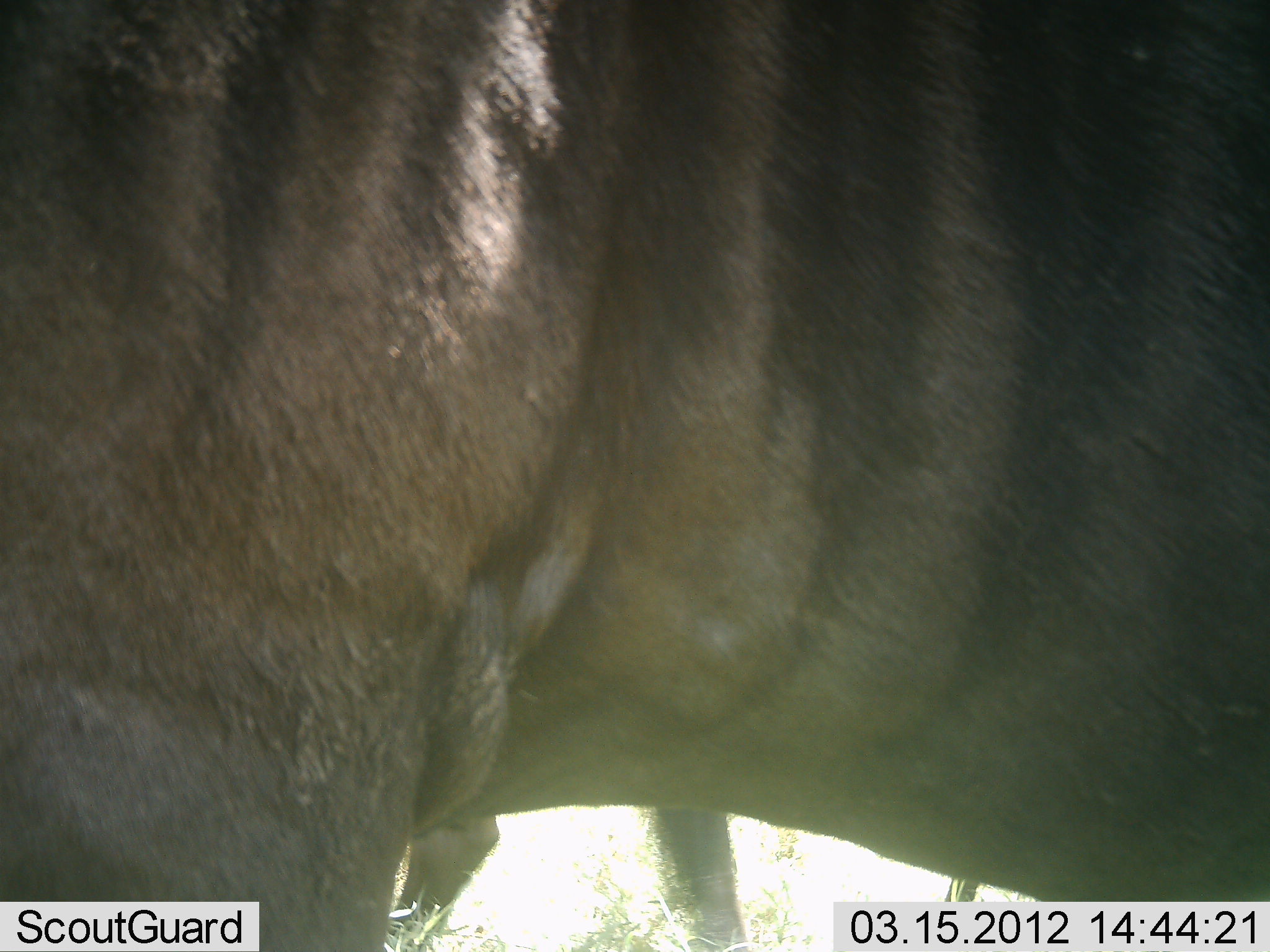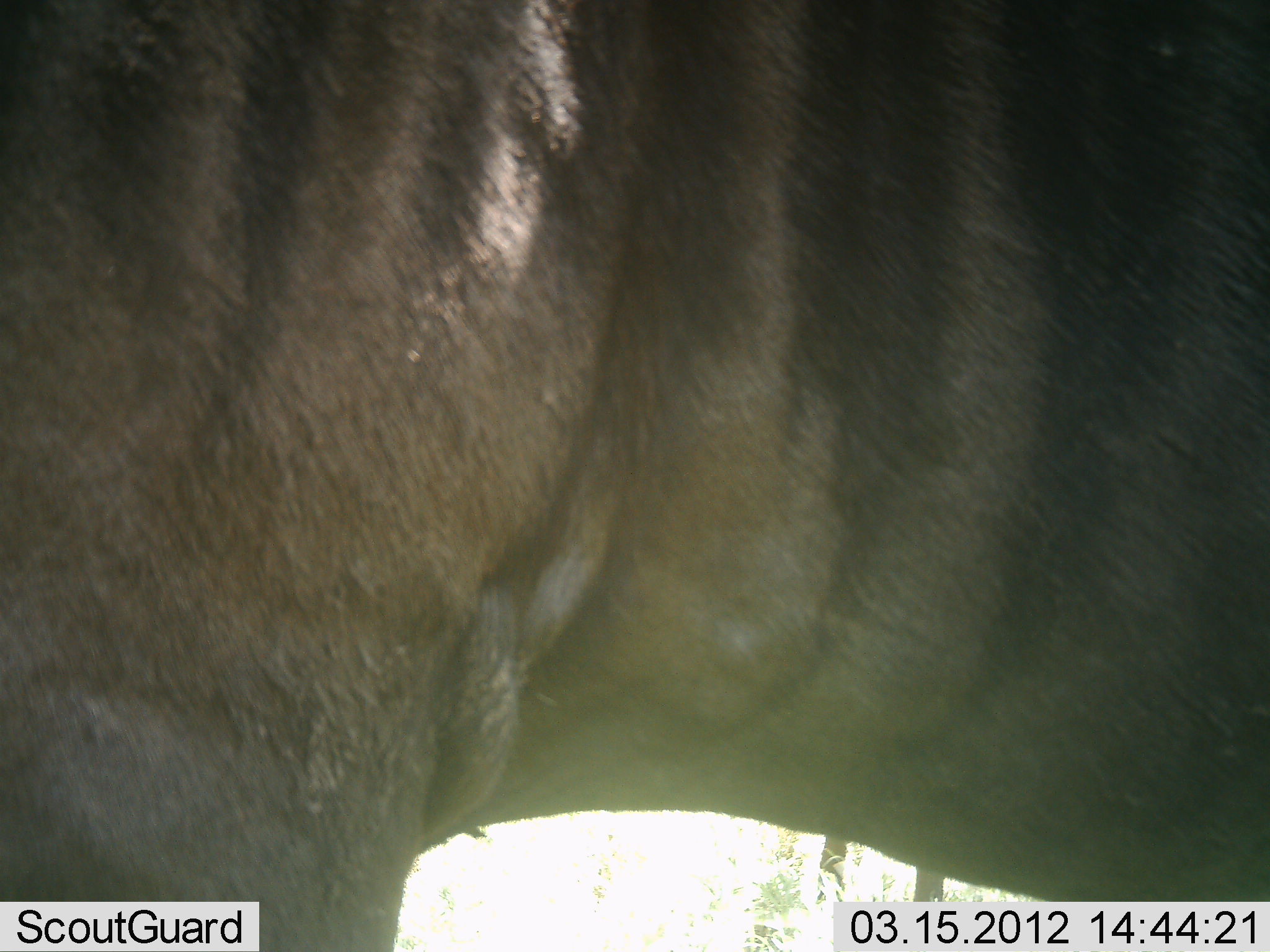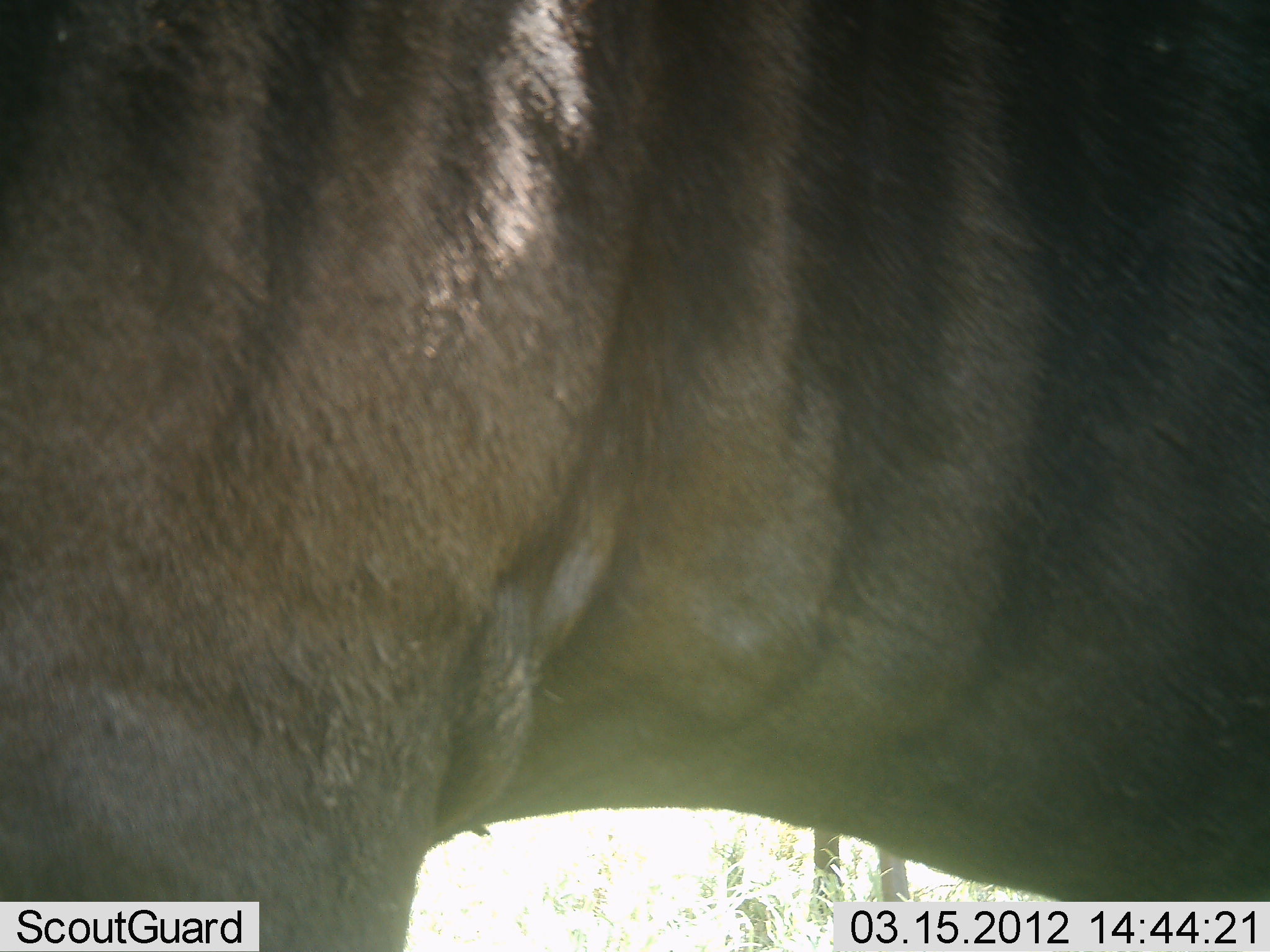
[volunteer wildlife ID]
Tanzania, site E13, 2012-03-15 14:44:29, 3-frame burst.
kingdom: Animalia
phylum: Chordata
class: Mammalia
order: Artiodactyla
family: Bovidae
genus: Connochaetes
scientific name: Connochaetes taurinus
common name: blue wildebeest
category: wildebeest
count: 2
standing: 92%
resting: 0%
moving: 38%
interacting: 0%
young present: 8%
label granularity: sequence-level